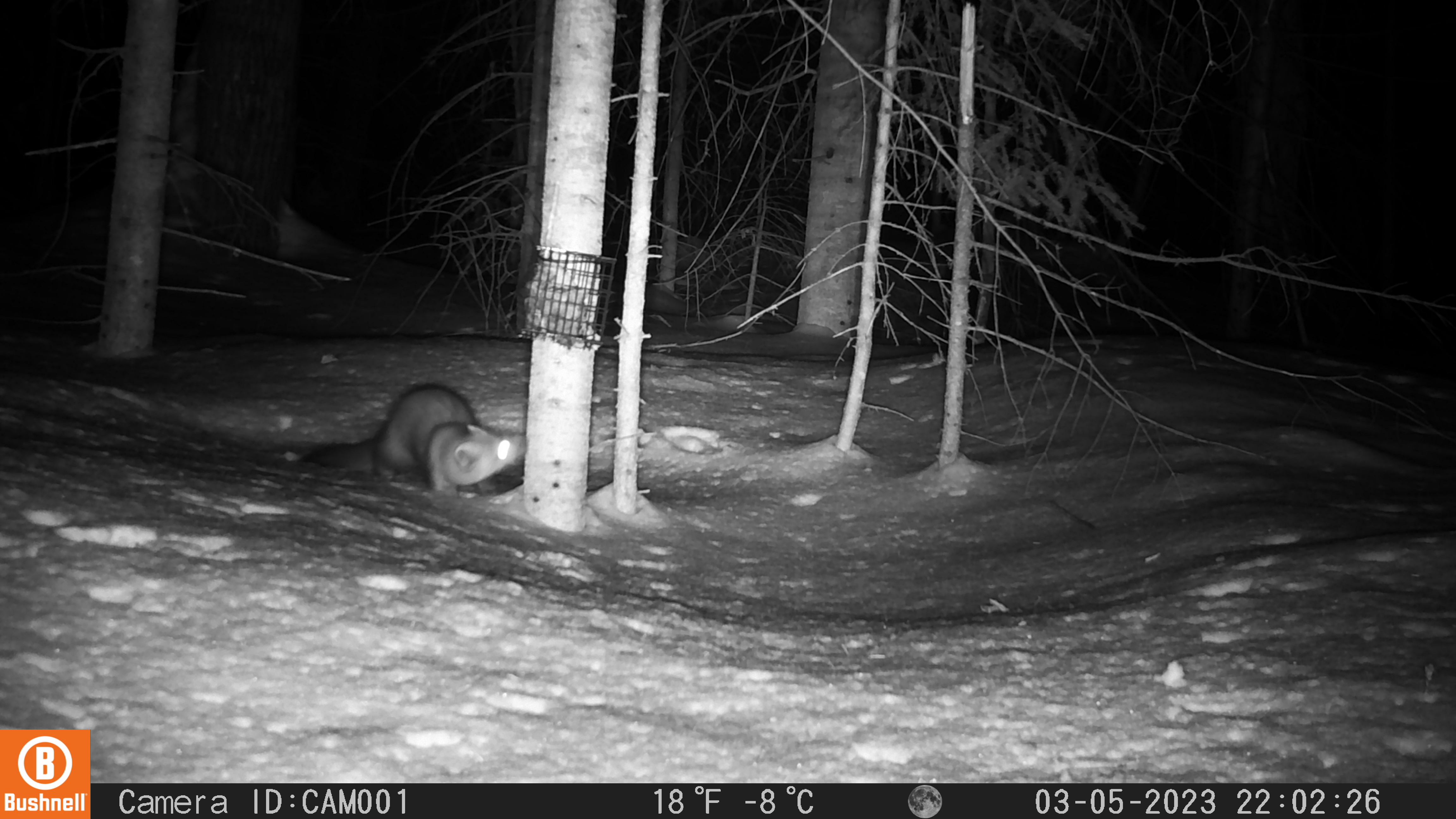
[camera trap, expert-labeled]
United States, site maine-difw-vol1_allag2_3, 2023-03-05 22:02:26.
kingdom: Animalia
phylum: Chordata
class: Mammalia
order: Carnivora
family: Mustelidae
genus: Martes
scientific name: Martes americana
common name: american marten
American marten (Martes americana).